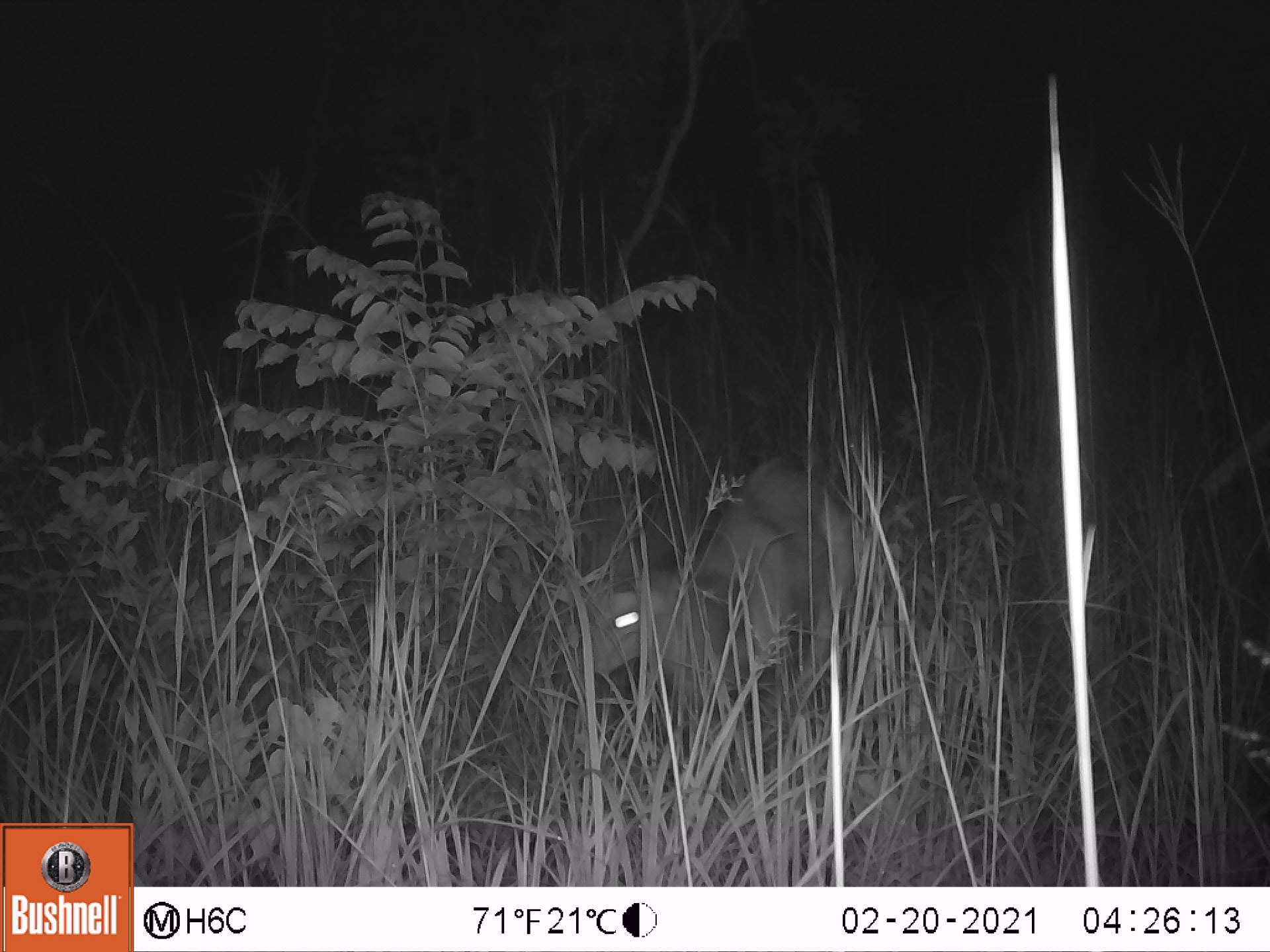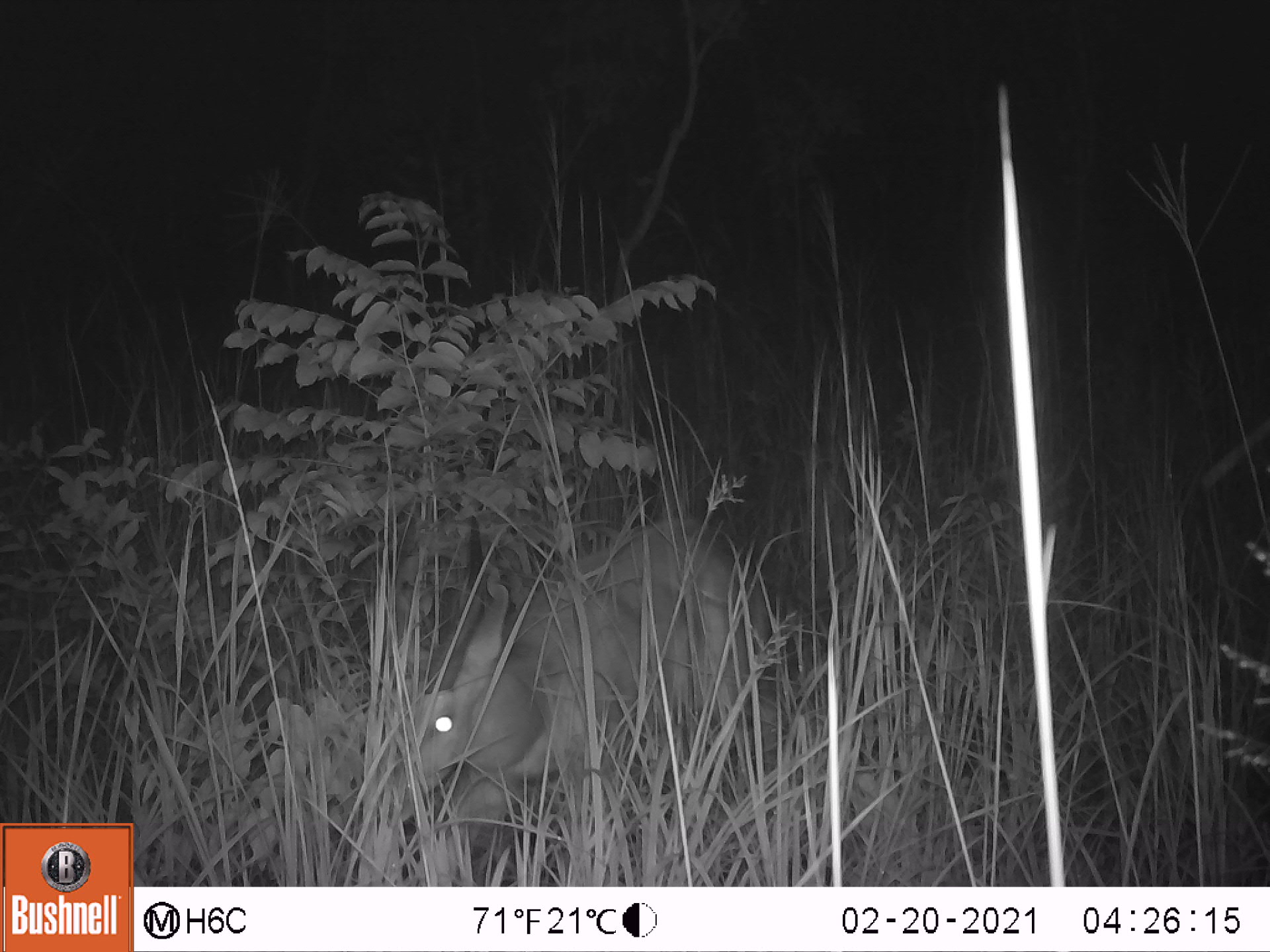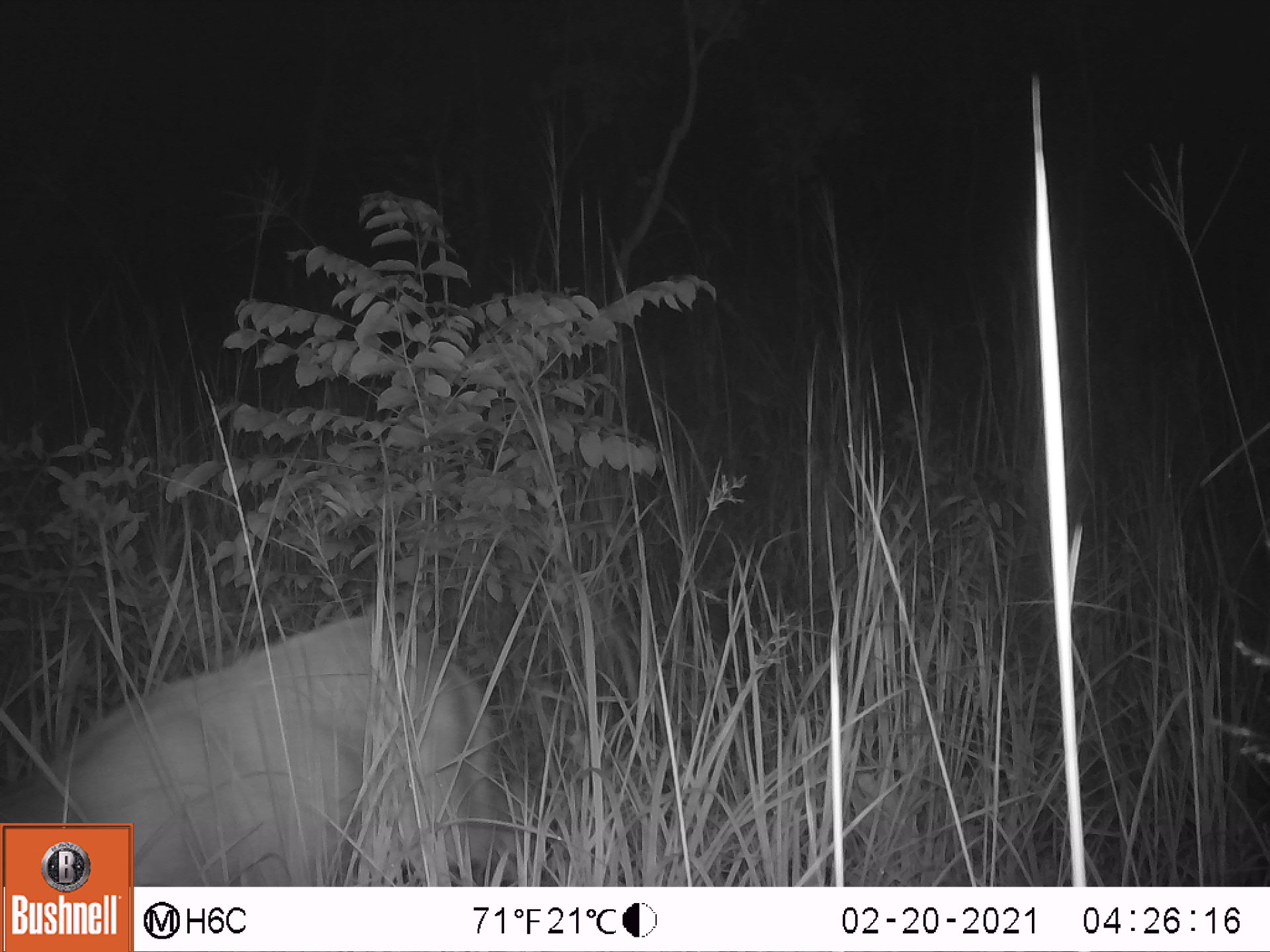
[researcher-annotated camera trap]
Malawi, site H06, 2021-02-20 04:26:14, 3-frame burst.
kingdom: Animalia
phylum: Chordata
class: Mammalia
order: Artiodactyla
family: Bovidae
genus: Tragelaphus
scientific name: Tragelaphus sylvaticus sylvaticus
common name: cape bushbuck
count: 1